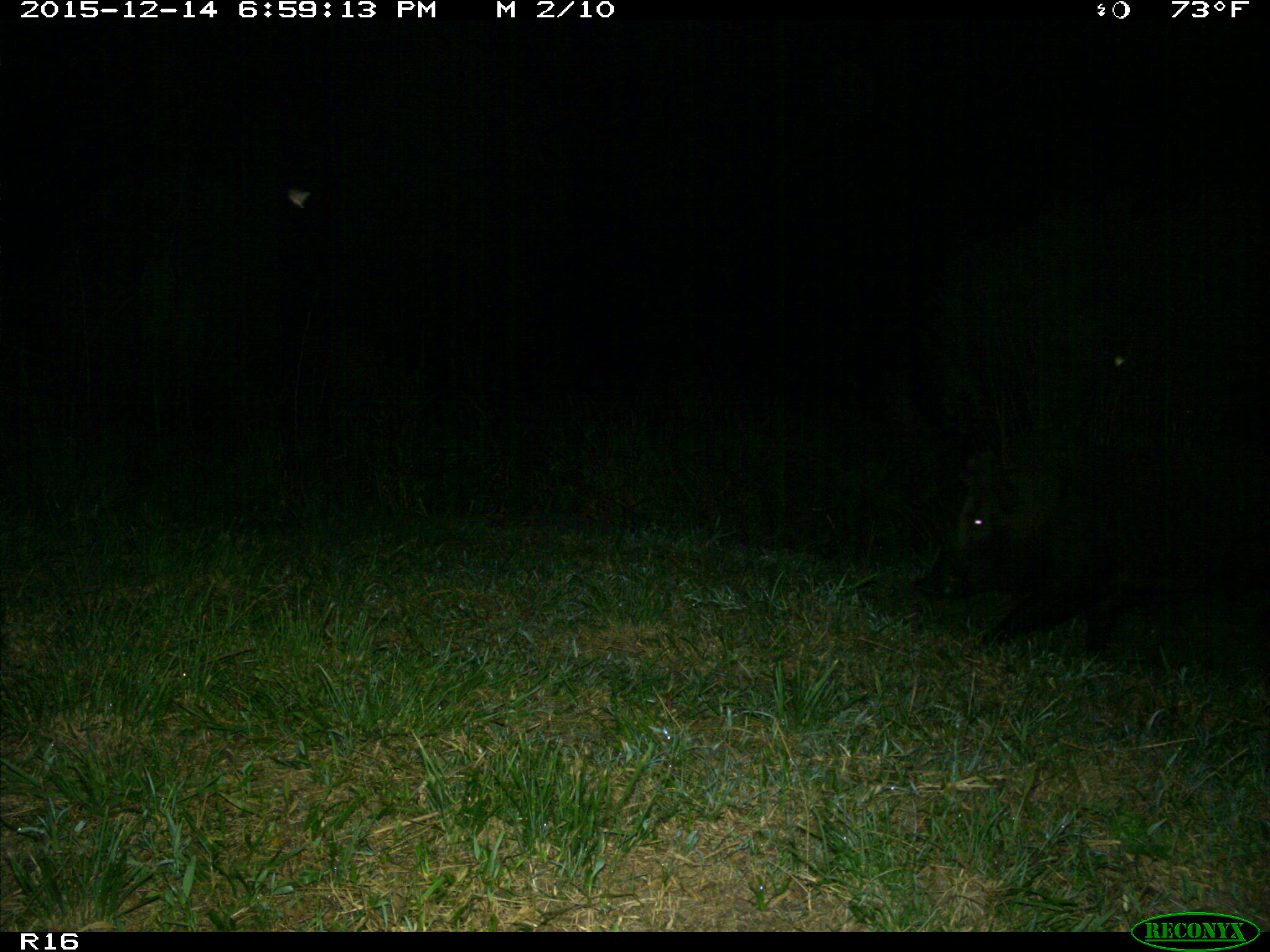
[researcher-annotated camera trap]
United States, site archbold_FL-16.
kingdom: Animalia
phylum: Chordata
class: Mammalia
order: Artiodactyla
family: Suidae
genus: Sus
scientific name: Sus scrofa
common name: wild boar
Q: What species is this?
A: Sus scrofa (wild boar).